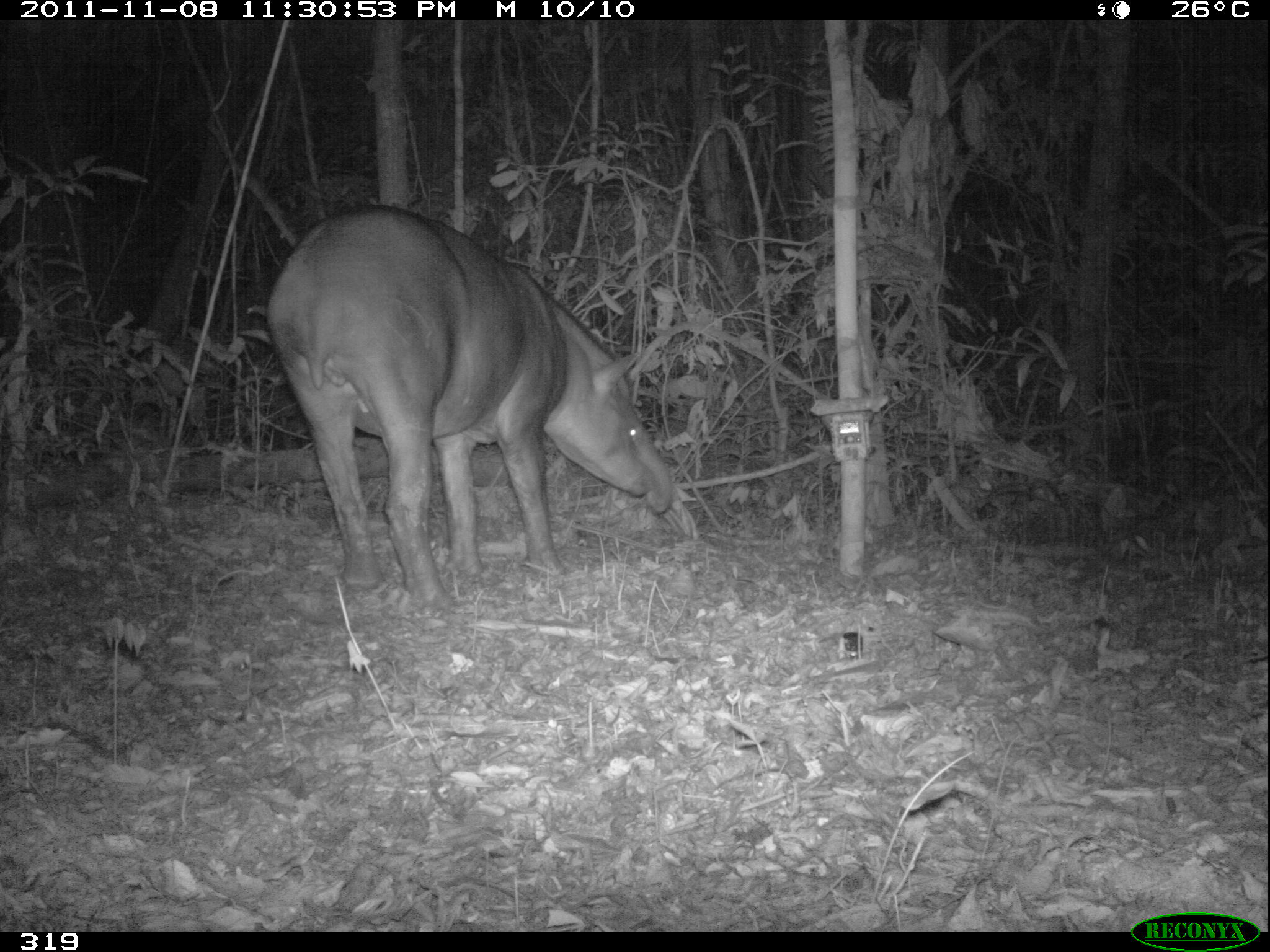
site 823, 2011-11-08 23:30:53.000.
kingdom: Animalia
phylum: Chordata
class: Mammalia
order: Perissodactyla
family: Tapiridae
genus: Tapirus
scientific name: Tapirus terrestris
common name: south american tapir